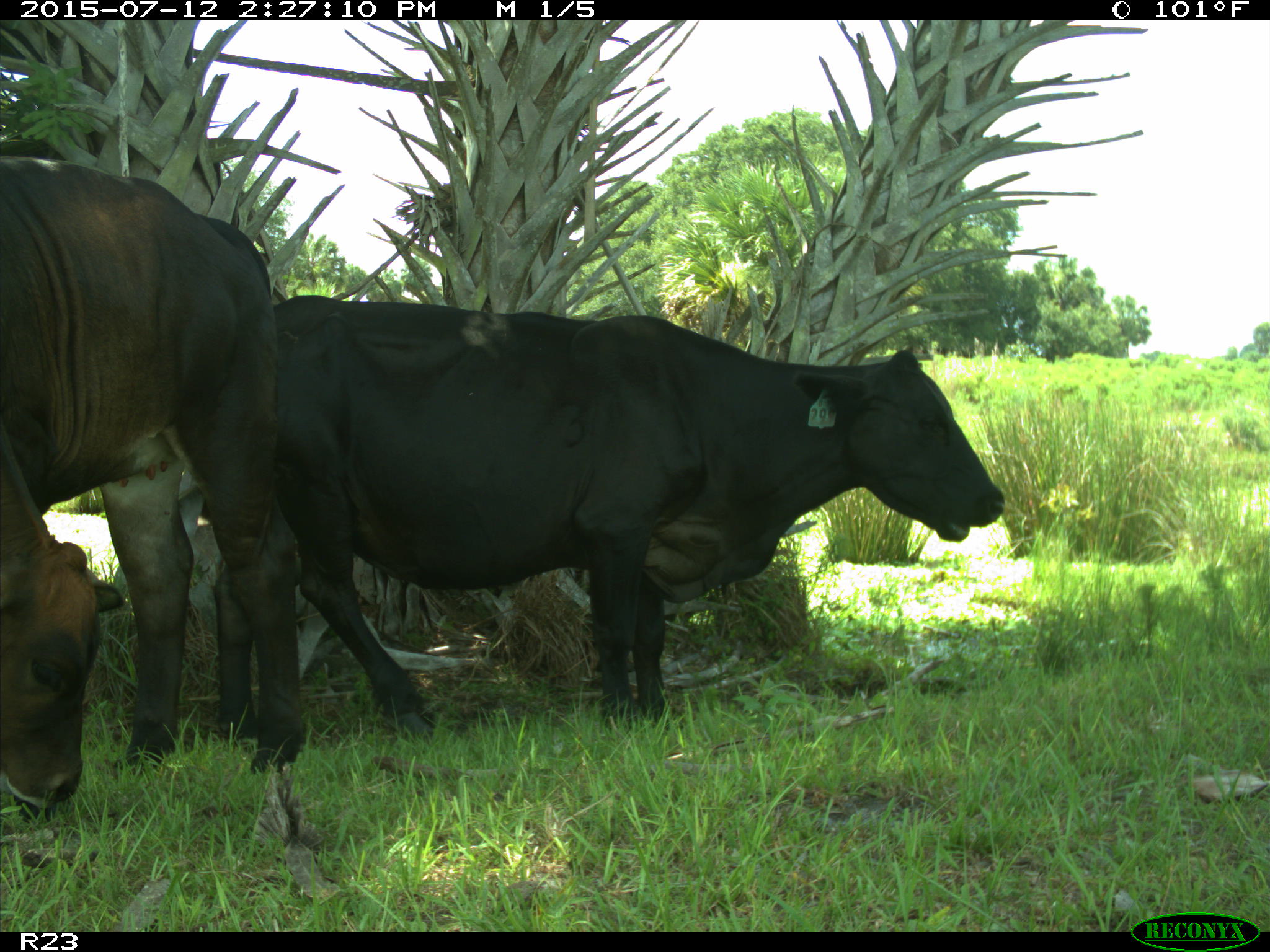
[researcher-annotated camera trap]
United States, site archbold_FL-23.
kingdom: Animalia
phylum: Chordata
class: Mammalia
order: Artiodactyla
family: Bovidae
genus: Bos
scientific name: Bos taurus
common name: domestic cow